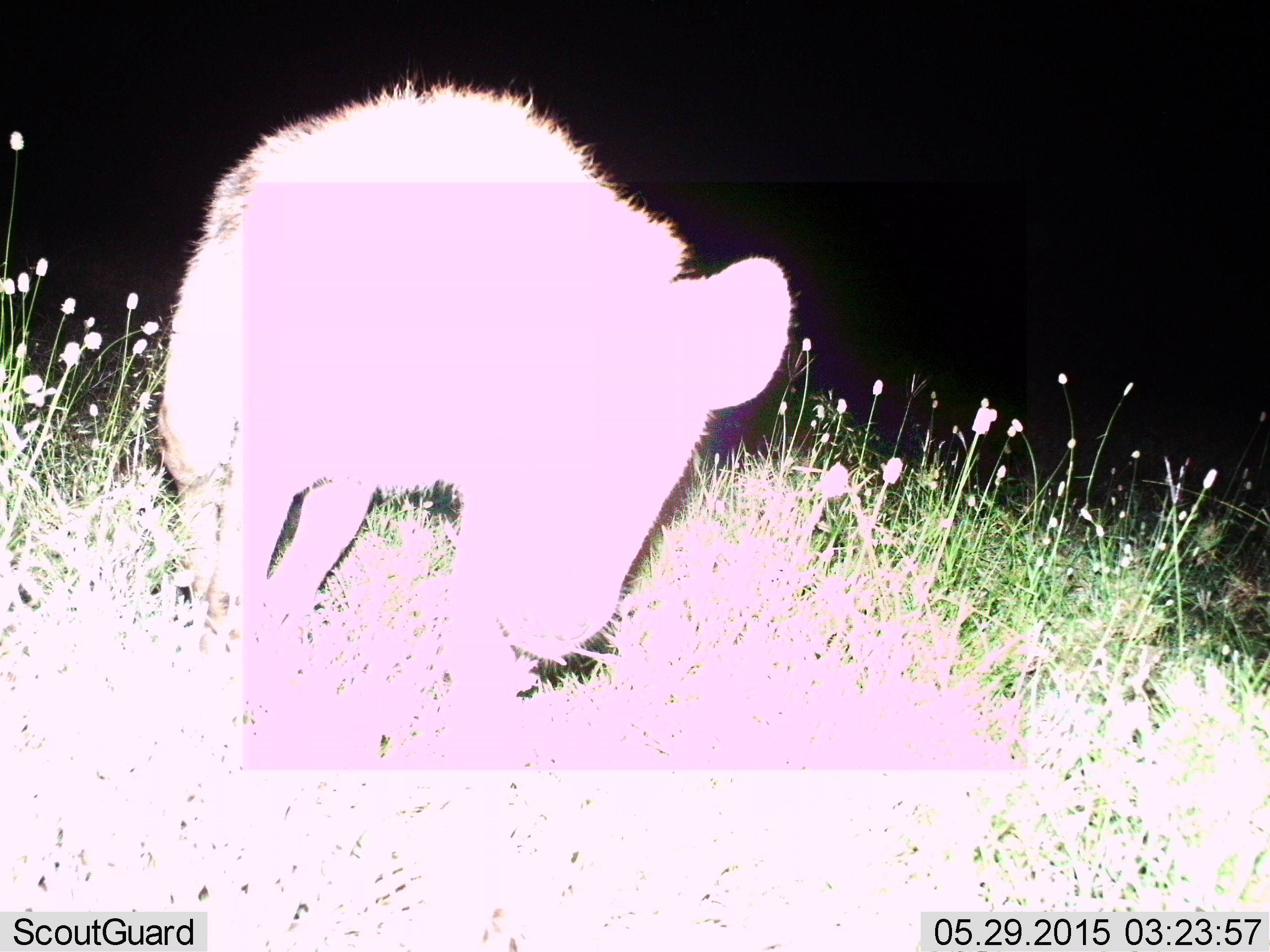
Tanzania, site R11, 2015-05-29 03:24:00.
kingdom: Animalia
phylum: Chordata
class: Mammalia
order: Carnivora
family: Hyaenidae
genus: Crocuta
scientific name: Crocuta crocuta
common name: spotted hyena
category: hyenaspotted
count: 1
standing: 70%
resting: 0%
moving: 30%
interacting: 0%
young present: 10%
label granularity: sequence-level